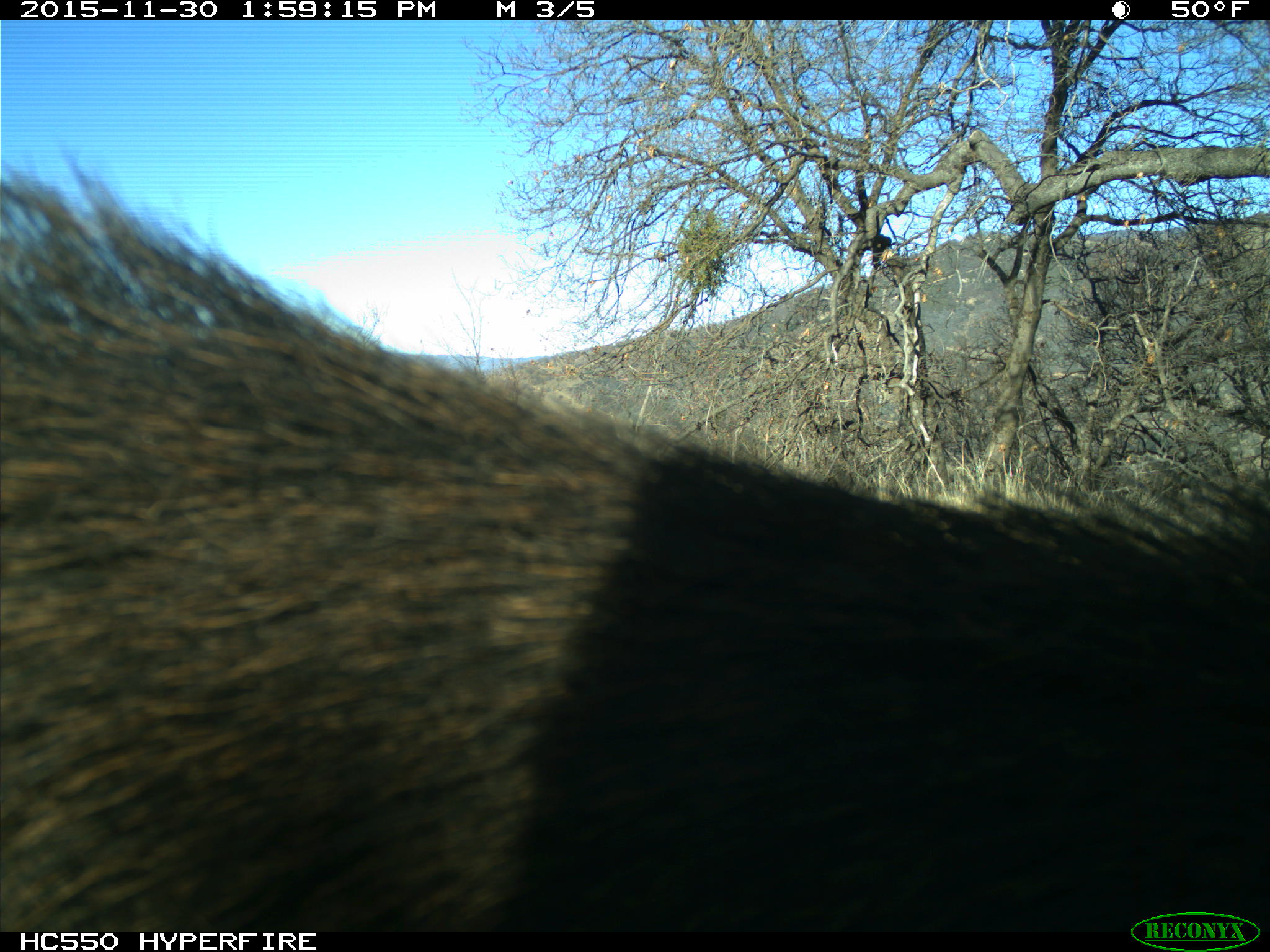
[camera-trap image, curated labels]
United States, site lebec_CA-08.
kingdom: Animalia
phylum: Chordata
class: Mammalia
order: Artiodactyla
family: Suidae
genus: Sus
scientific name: Sus scrofa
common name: wild boar